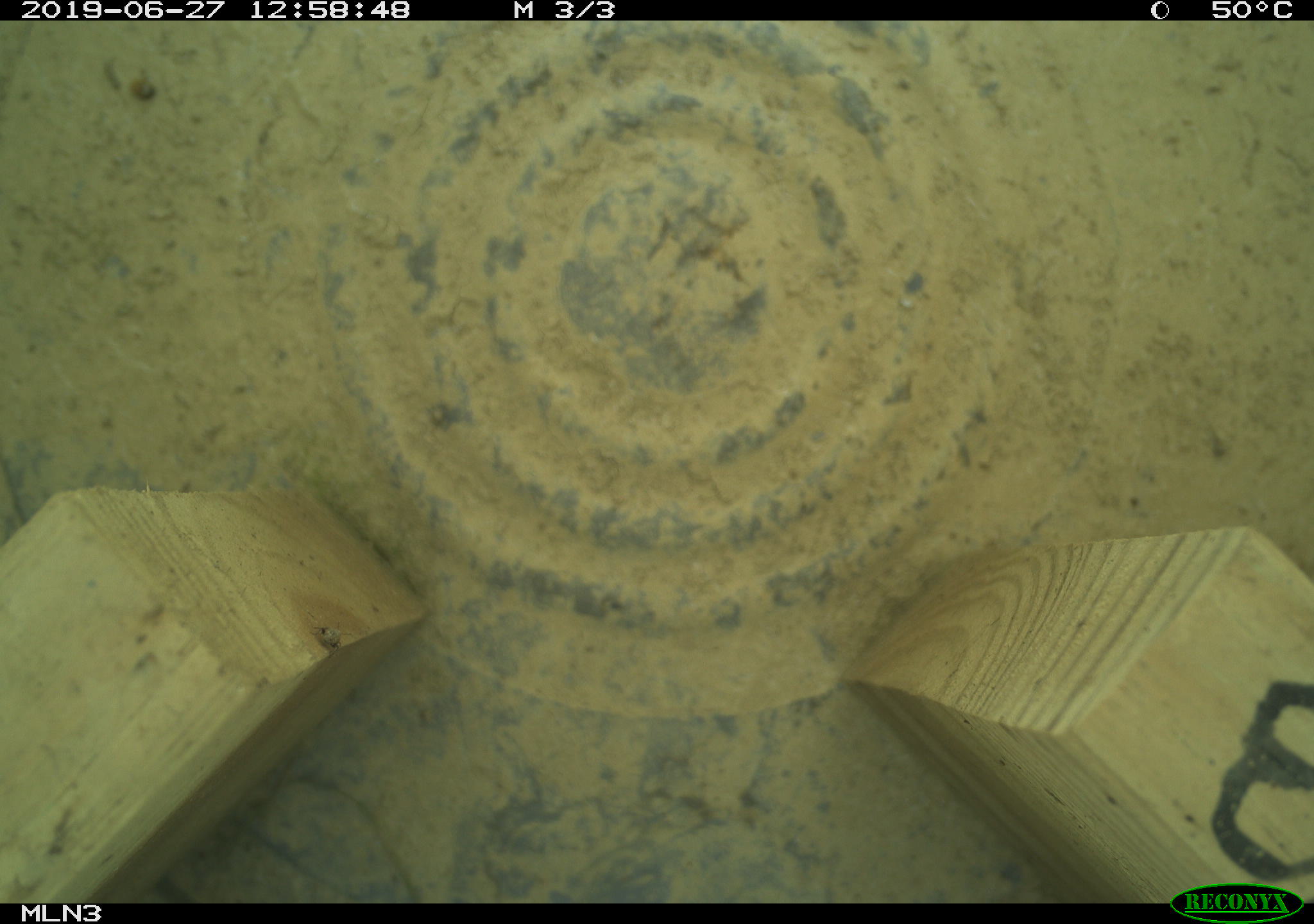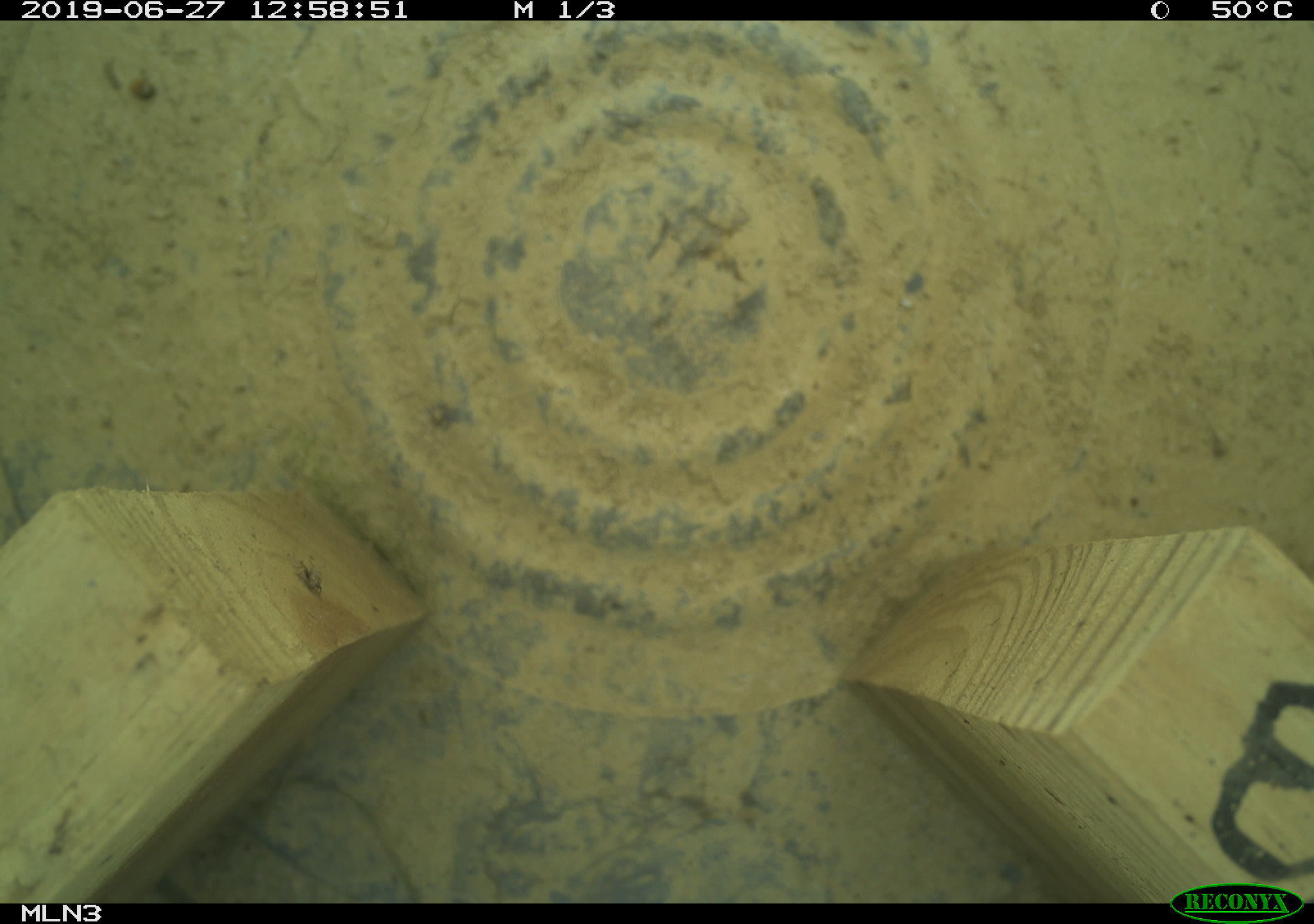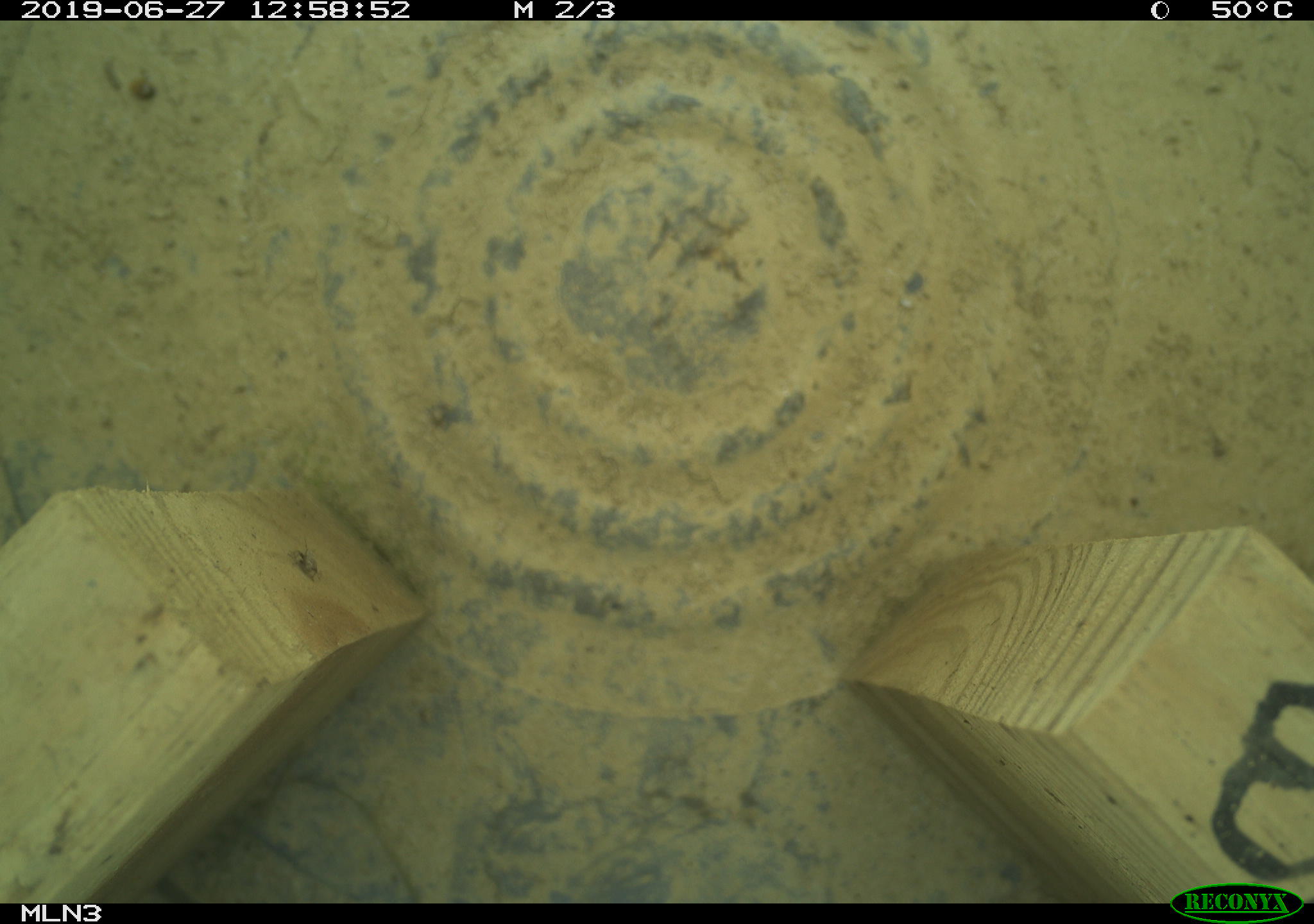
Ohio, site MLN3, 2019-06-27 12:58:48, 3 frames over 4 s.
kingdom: Animalia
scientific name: Animalia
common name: animal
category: invertebrate